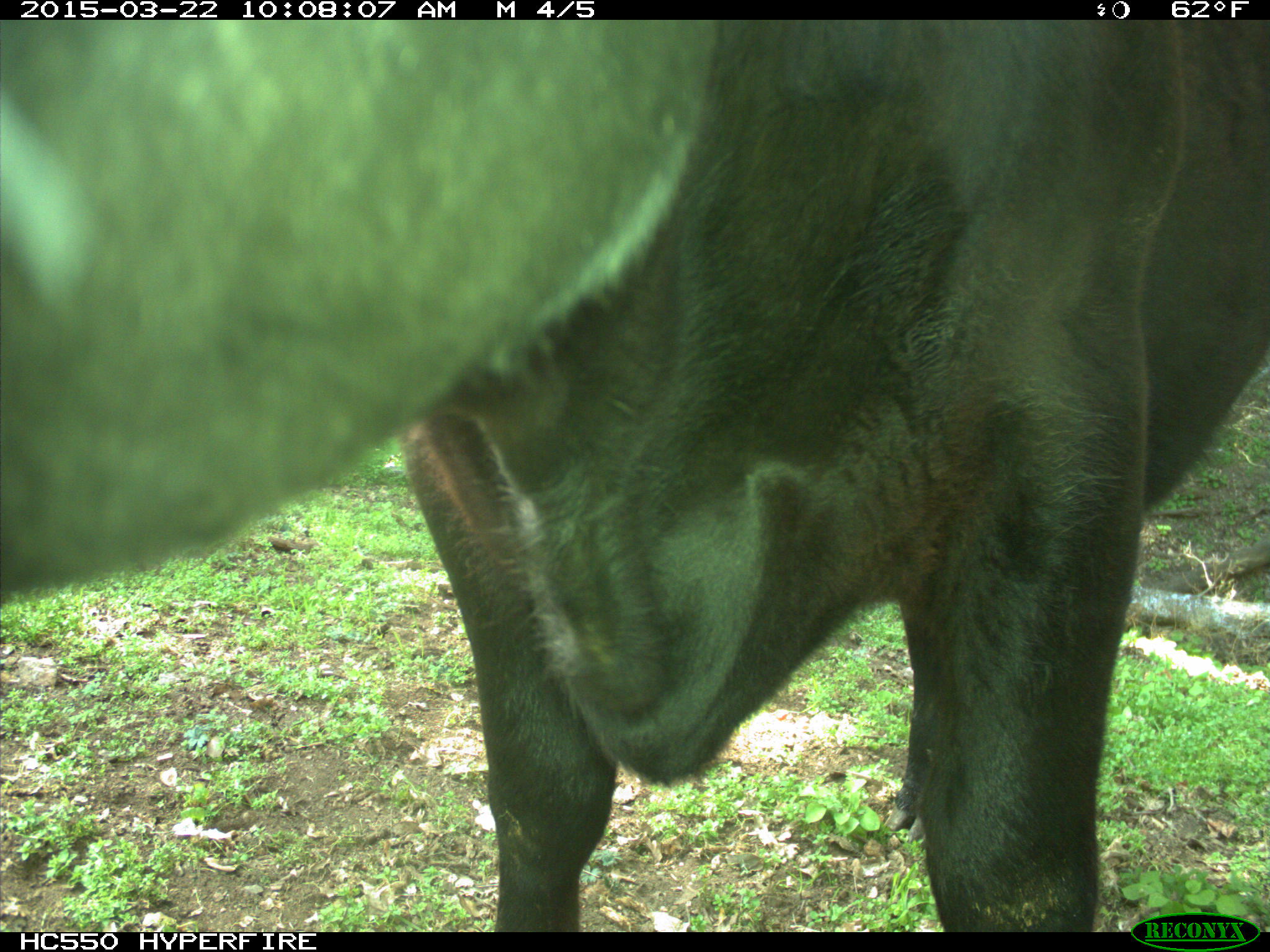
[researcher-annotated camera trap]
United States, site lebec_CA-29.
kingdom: Animalia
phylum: Chordata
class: Mammalia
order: Artiodactyla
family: Bovidae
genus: Bos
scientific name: Bos taurus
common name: domestic cow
Bos taurus (domestic cow).